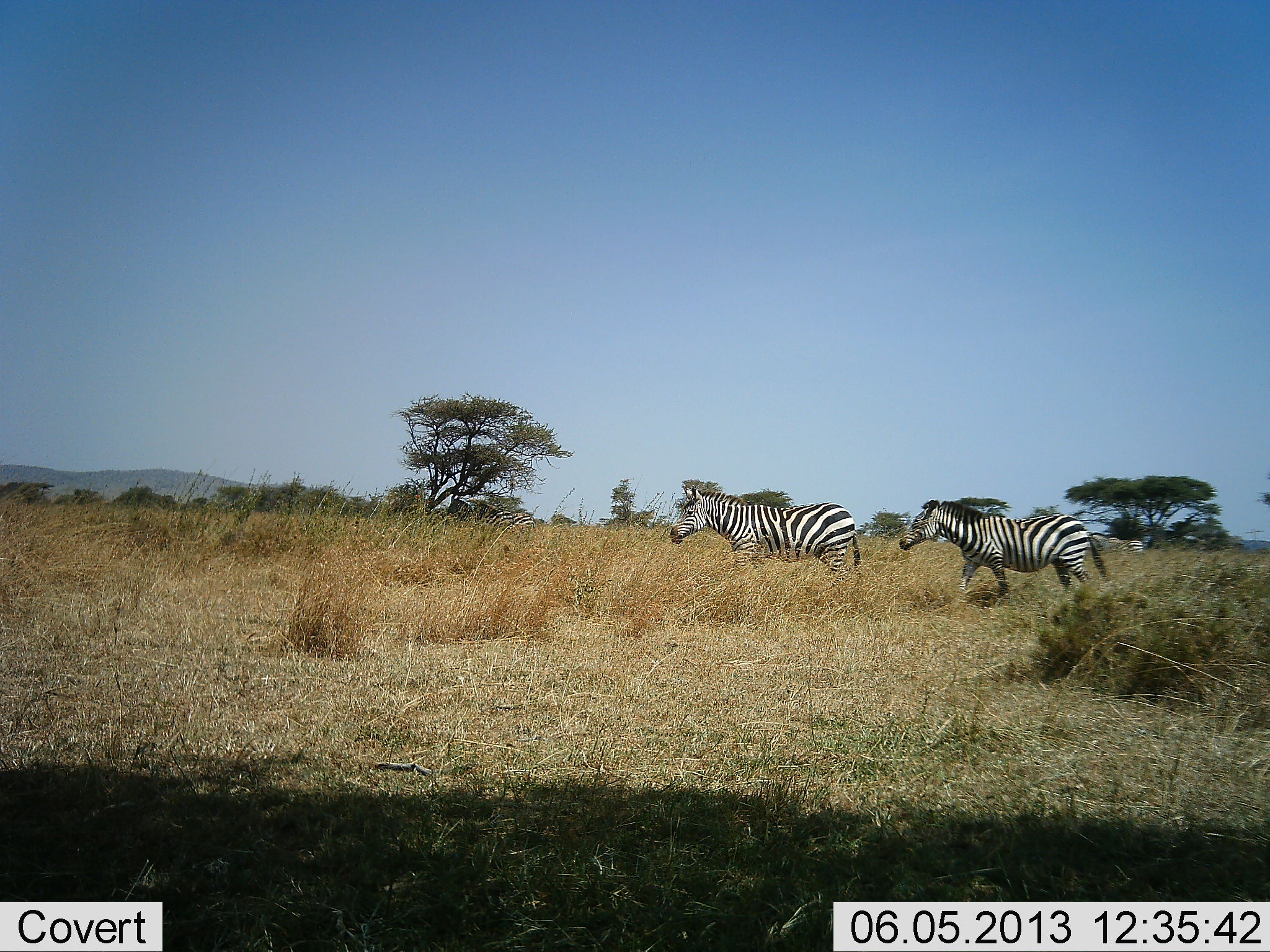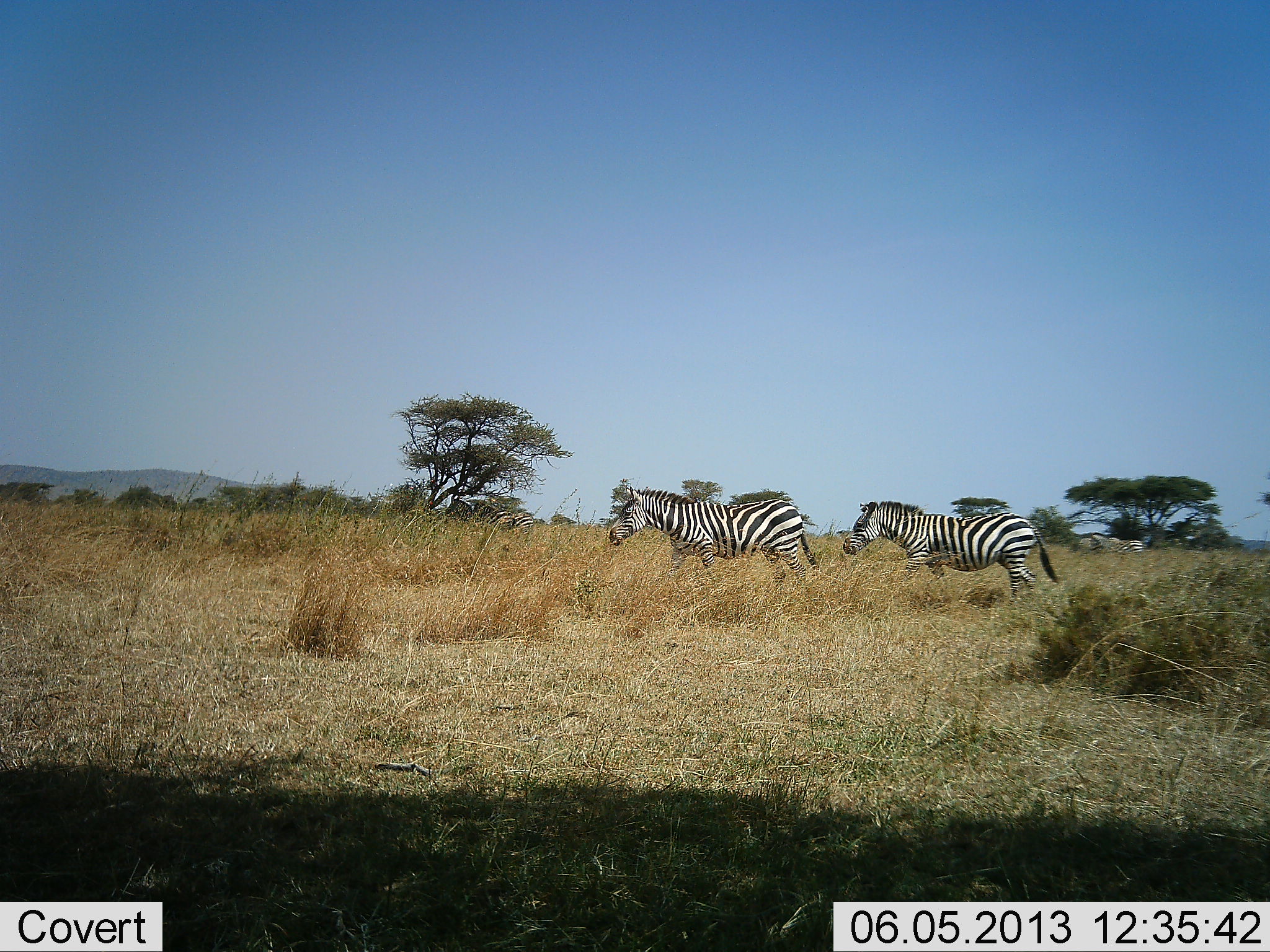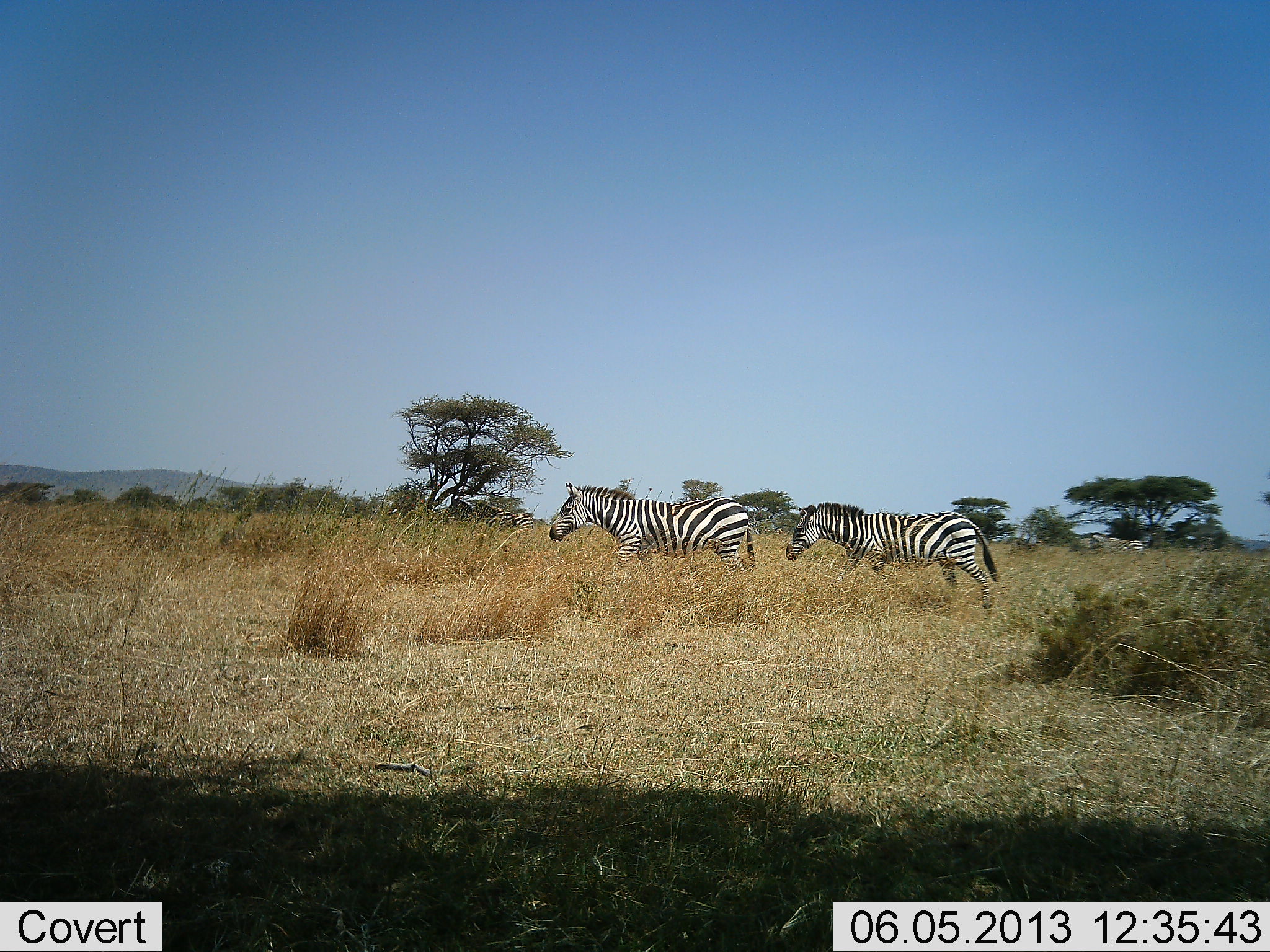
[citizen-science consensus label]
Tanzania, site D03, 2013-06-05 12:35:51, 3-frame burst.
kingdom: Animalia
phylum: Chordata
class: Mammalia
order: Perissodactyla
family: Equidae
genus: Equus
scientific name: Equus quagga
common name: plains zebra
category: zebra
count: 2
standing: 21%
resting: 0%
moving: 100%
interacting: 5%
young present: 0%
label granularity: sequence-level